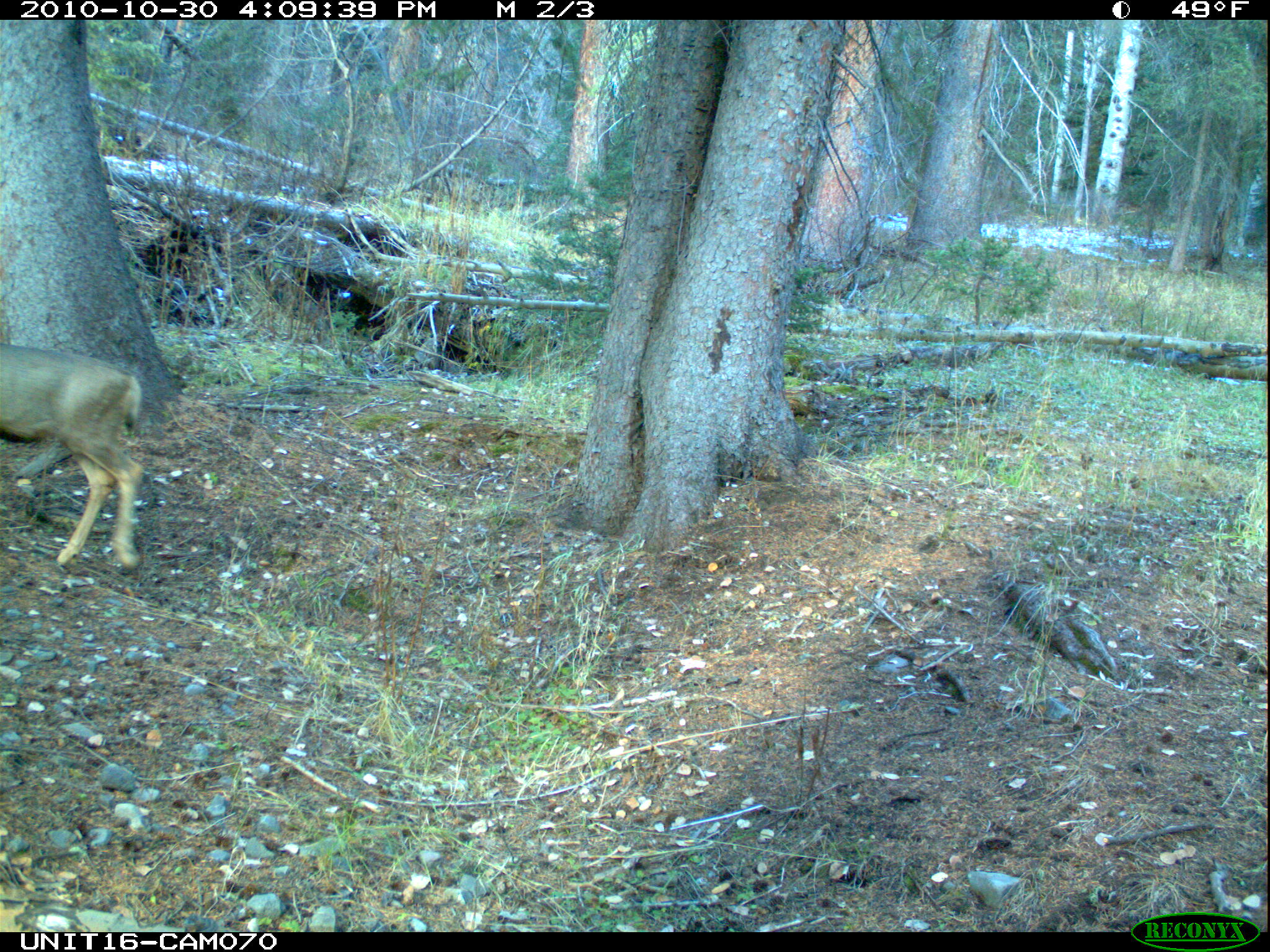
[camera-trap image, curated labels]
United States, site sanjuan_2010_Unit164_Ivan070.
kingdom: Animalia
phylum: Chordata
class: Mammalia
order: Artiodactyla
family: Cervidae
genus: Odocoileus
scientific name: Odocoileus hemionus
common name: mule deer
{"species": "Odocoileus hemionus (mule deer)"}